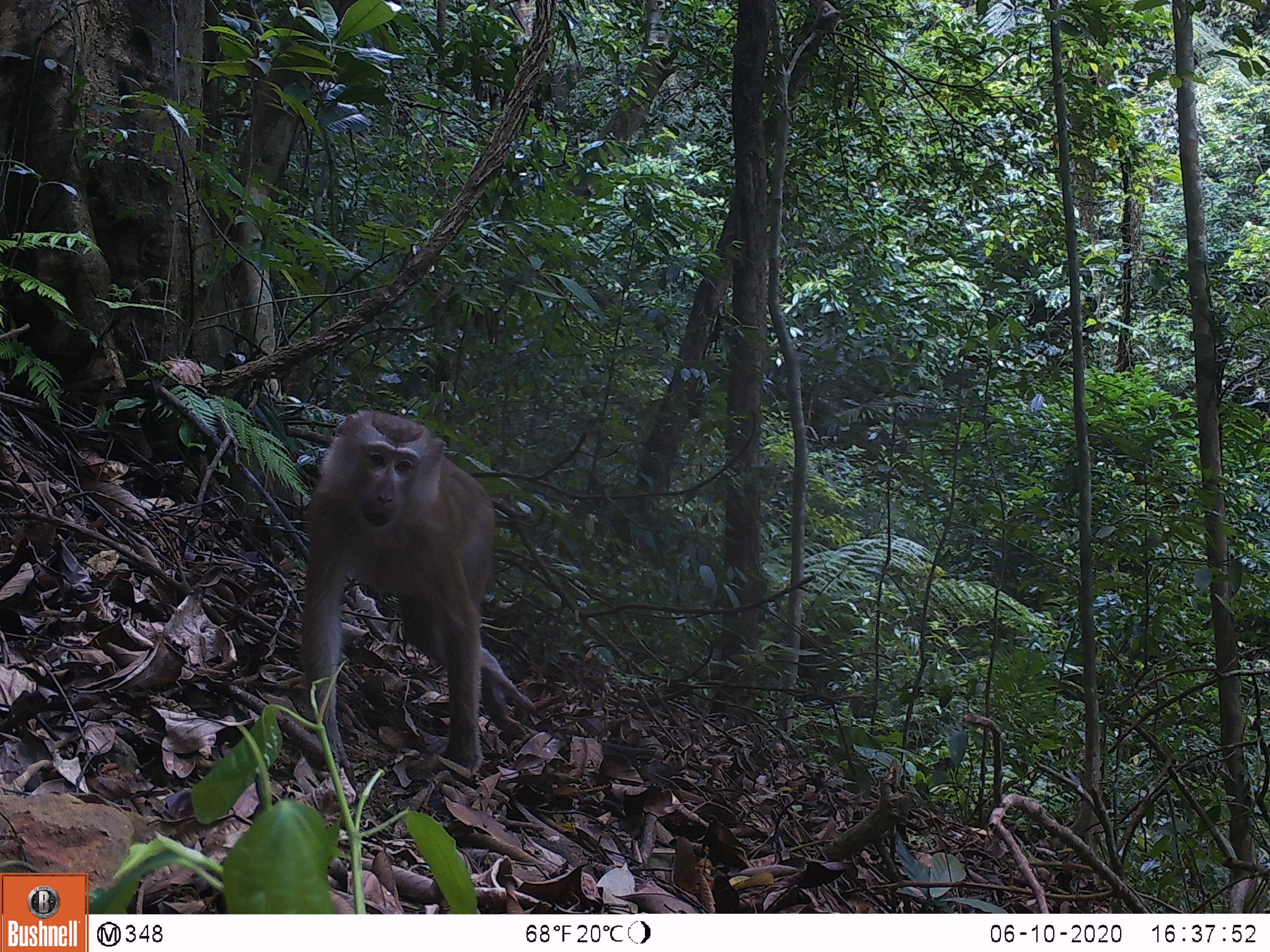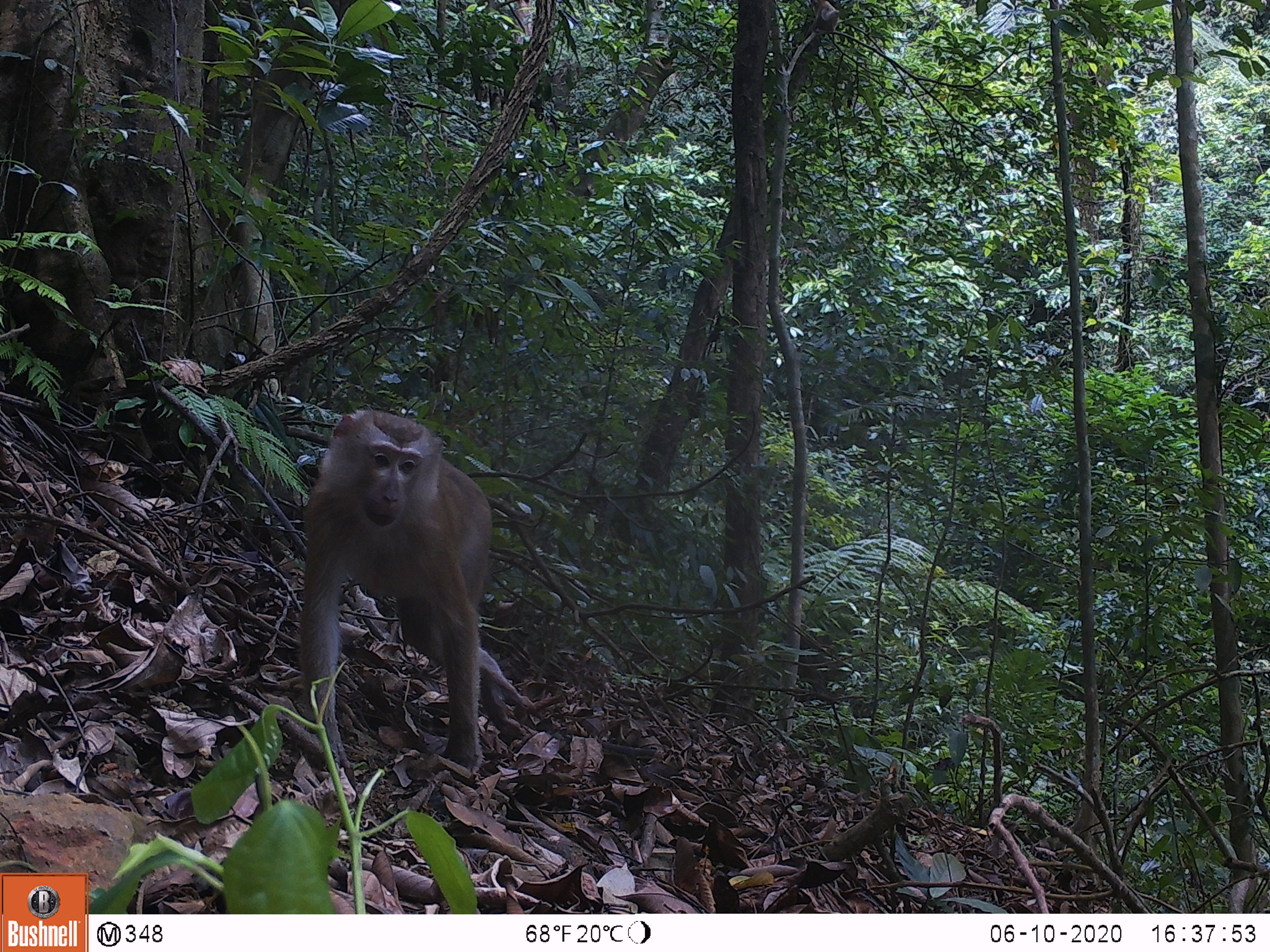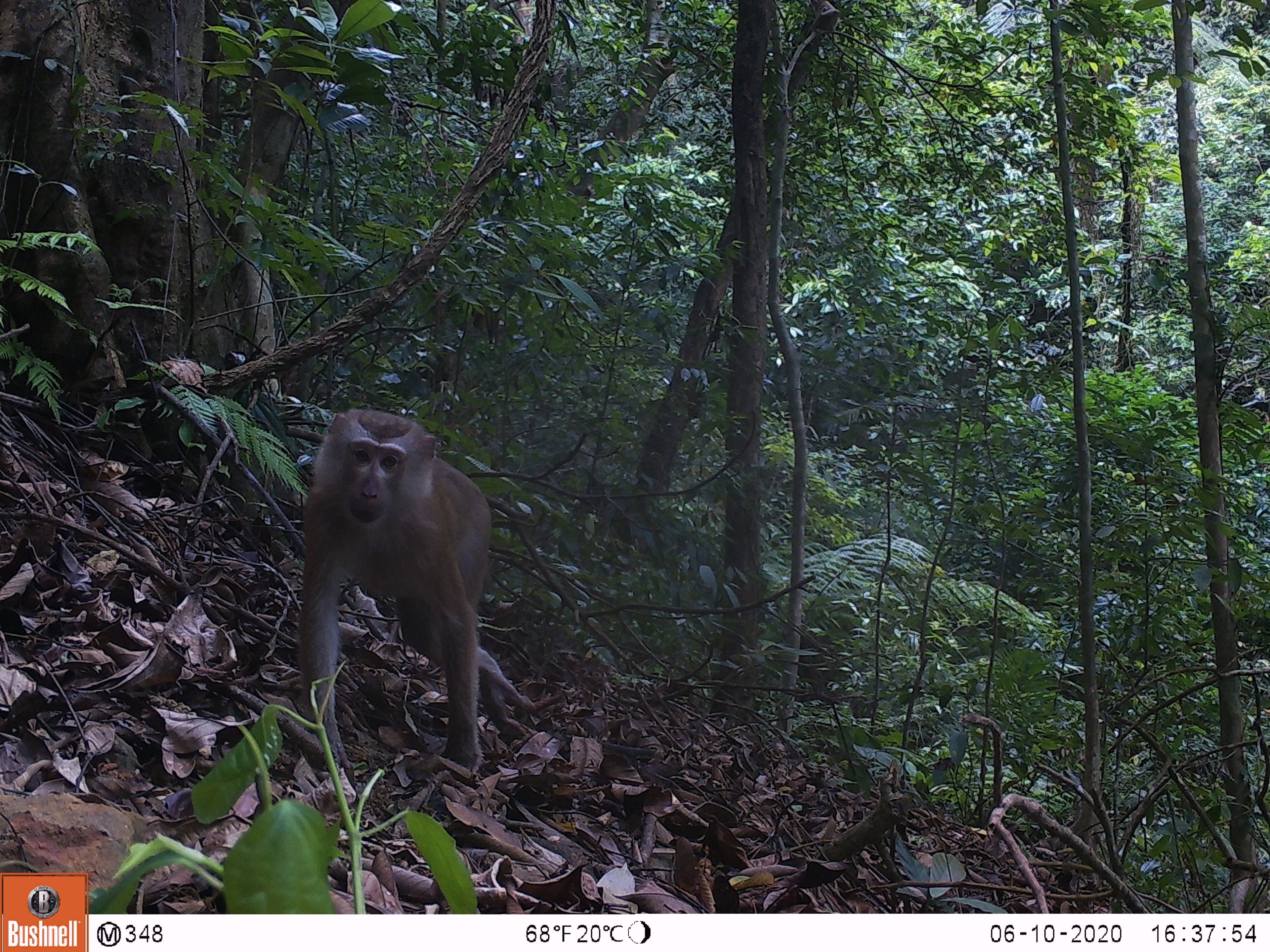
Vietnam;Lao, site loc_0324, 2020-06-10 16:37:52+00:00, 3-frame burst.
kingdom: Animalia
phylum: Chordata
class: Mammalia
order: Primates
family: Cercopithecidae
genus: Macaca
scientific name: Macaca nemestrina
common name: pig-tailed macaque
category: pig tailed macaque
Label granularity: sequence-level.